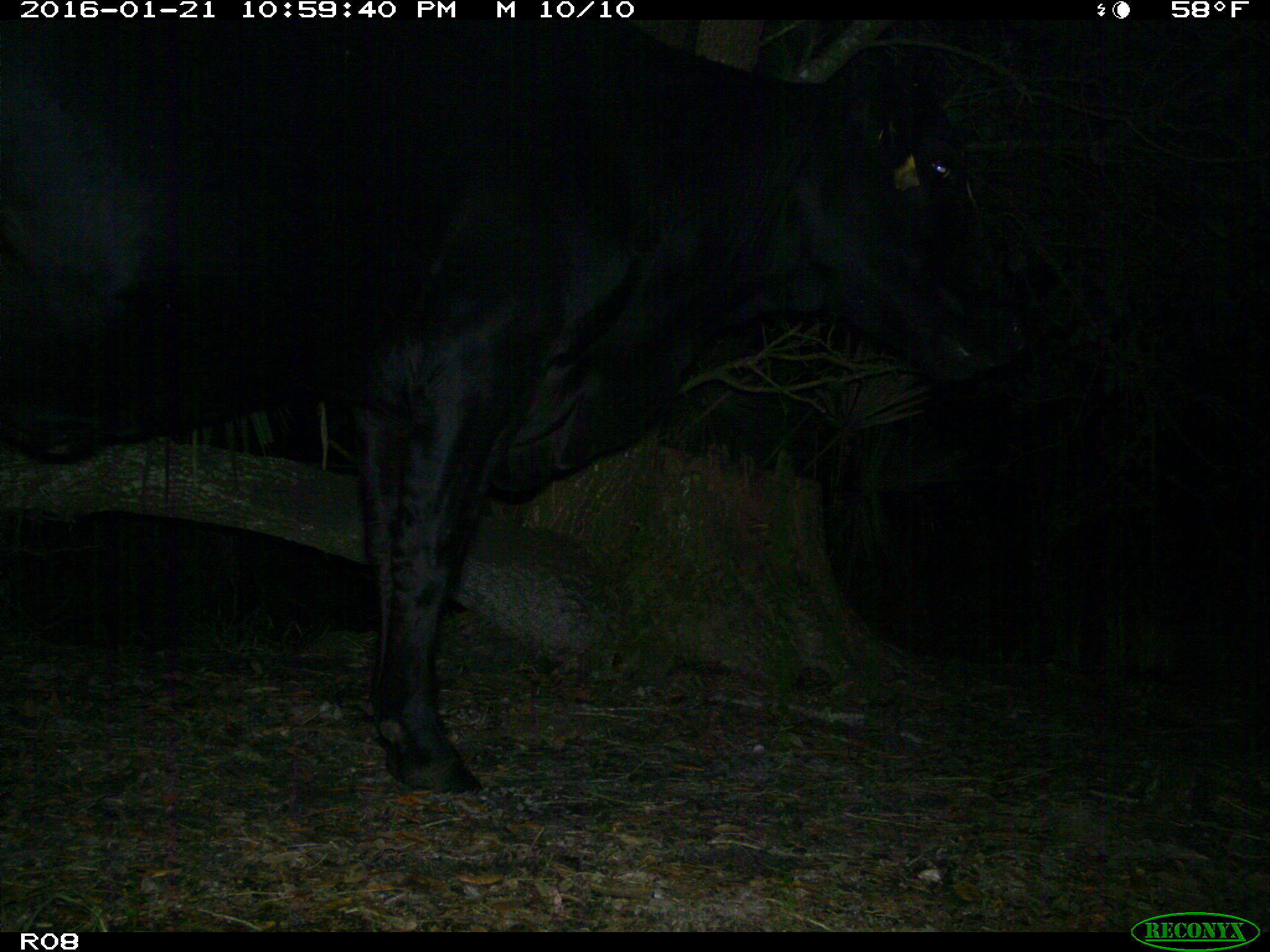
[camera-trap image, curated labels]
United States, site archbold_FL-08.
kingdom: Animalia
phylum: Chordata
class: Mammalia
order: Artiodactyla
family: Bovidae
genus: Bos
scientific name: Bos taurus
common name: domestic cow